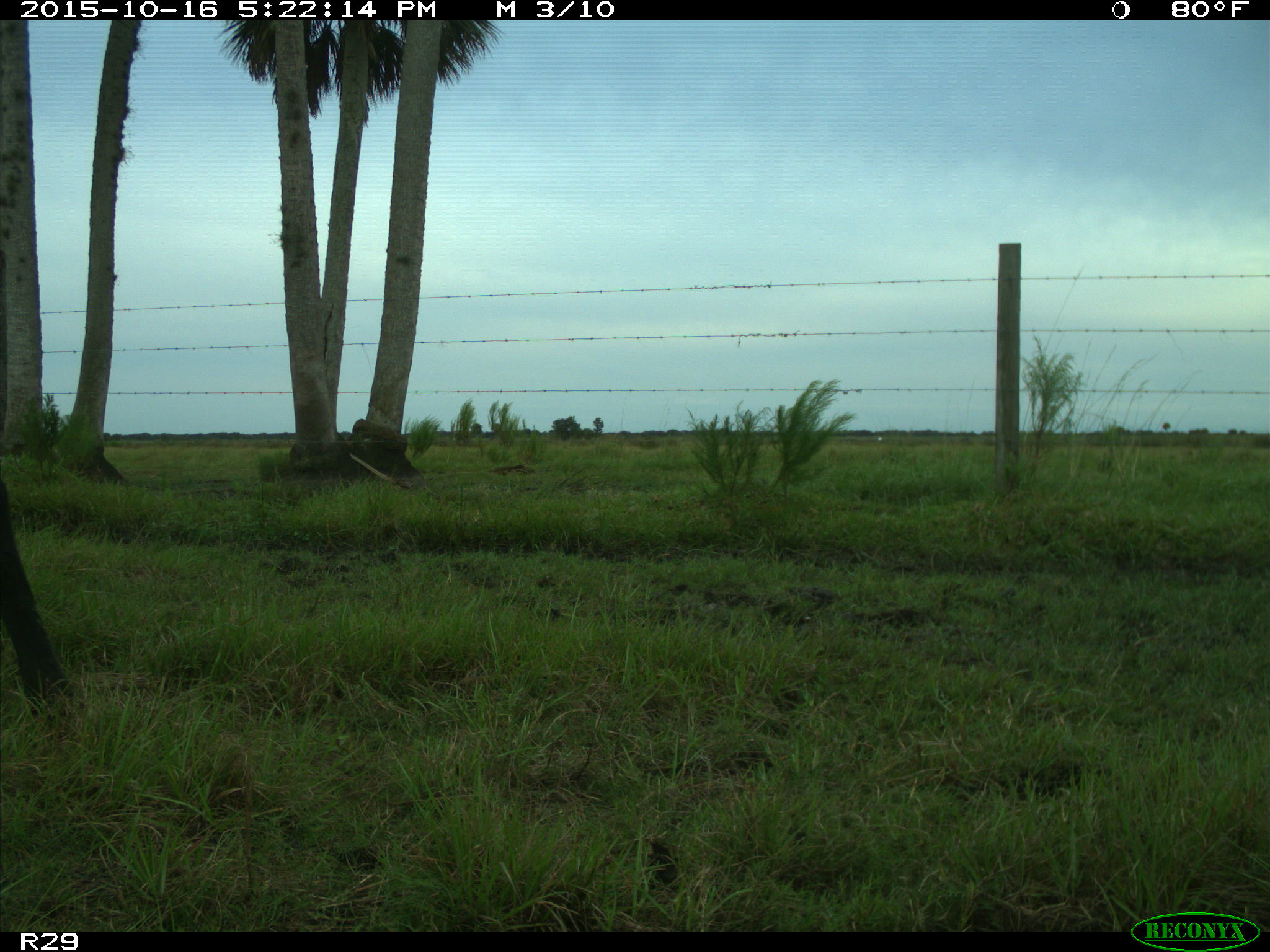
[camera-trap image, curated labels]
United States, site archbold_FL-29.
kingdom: Animalia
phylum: Chordata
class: Mammalia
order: Artiodactyla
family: Bovidae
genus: Bos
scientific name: Bos taurus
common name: domestic cow